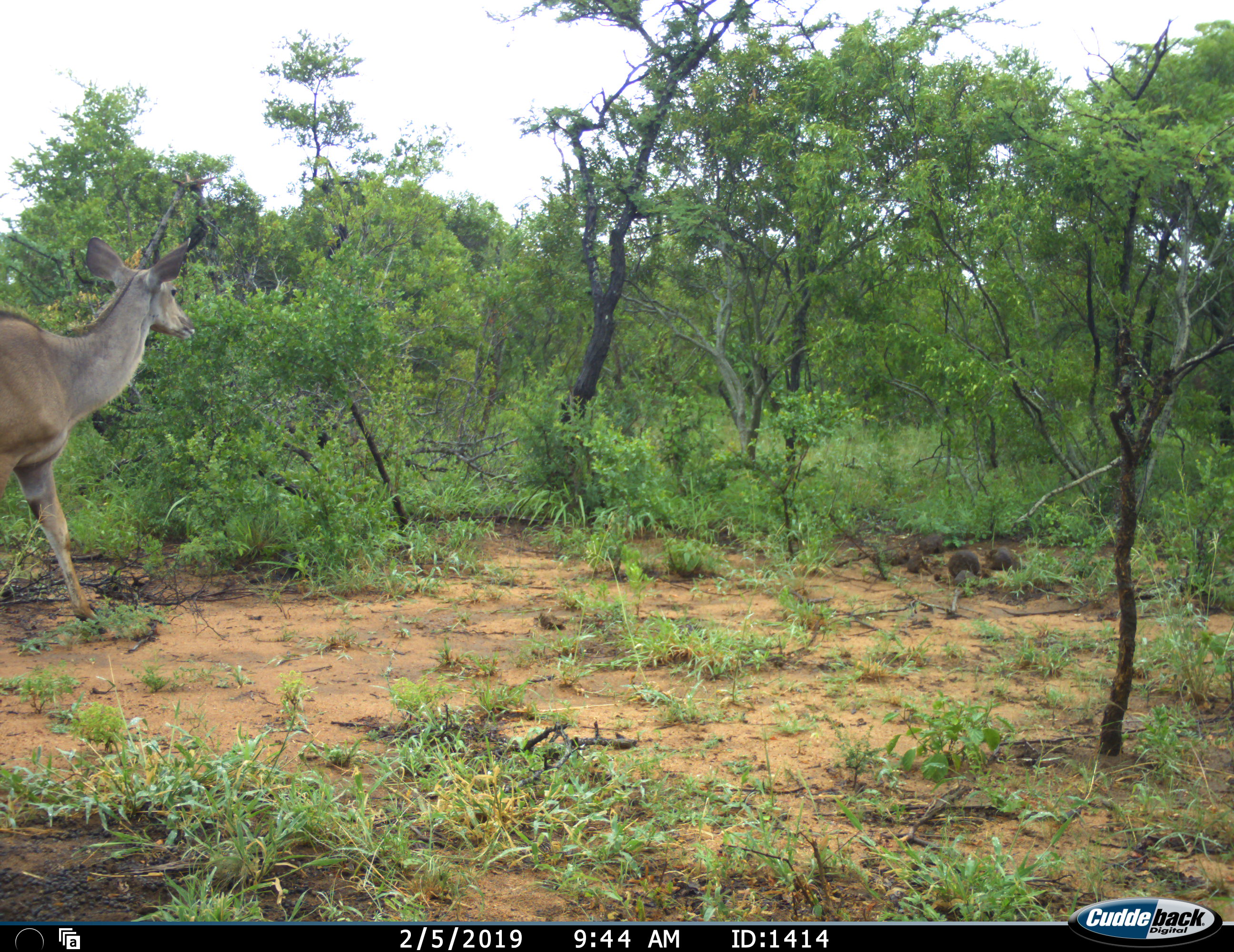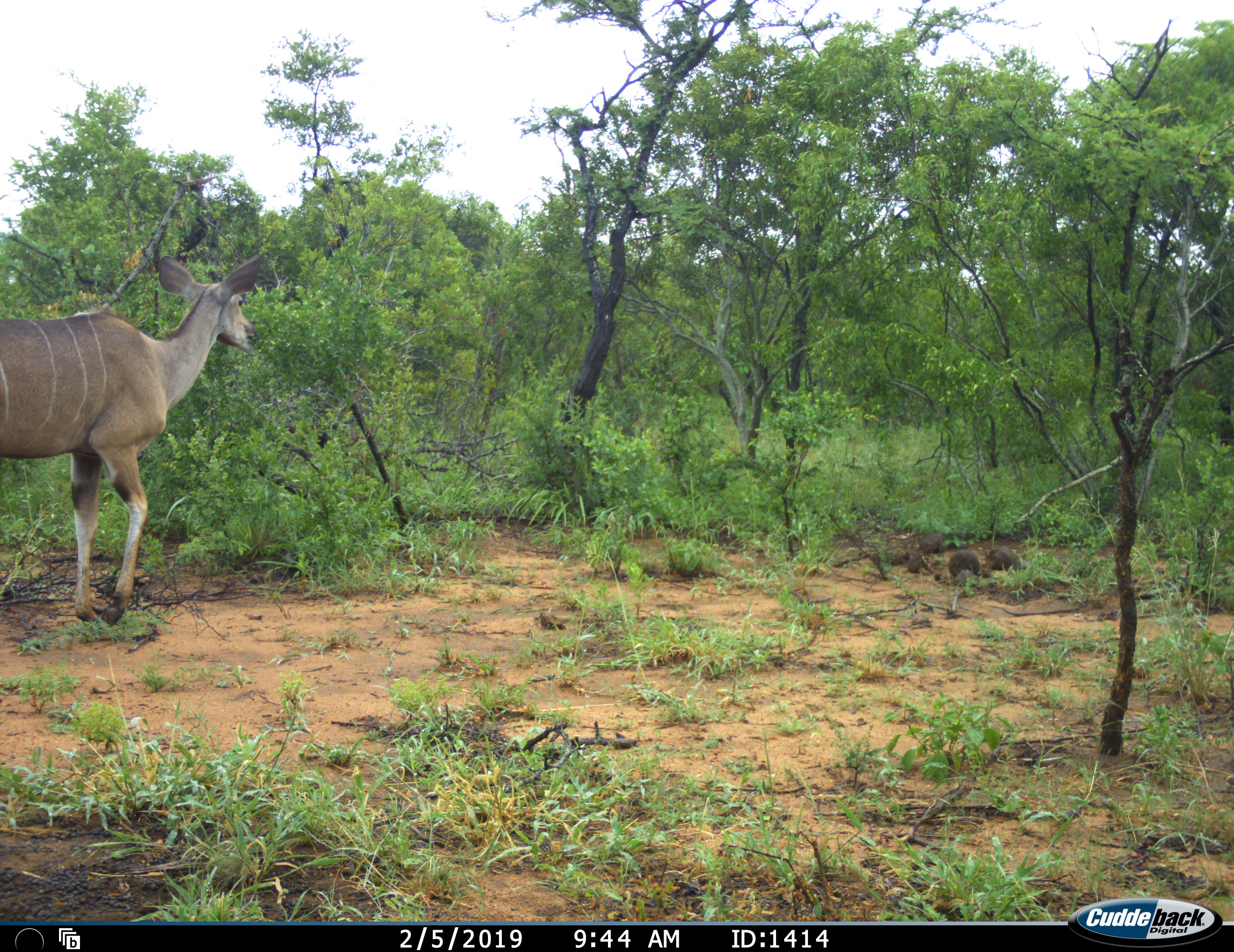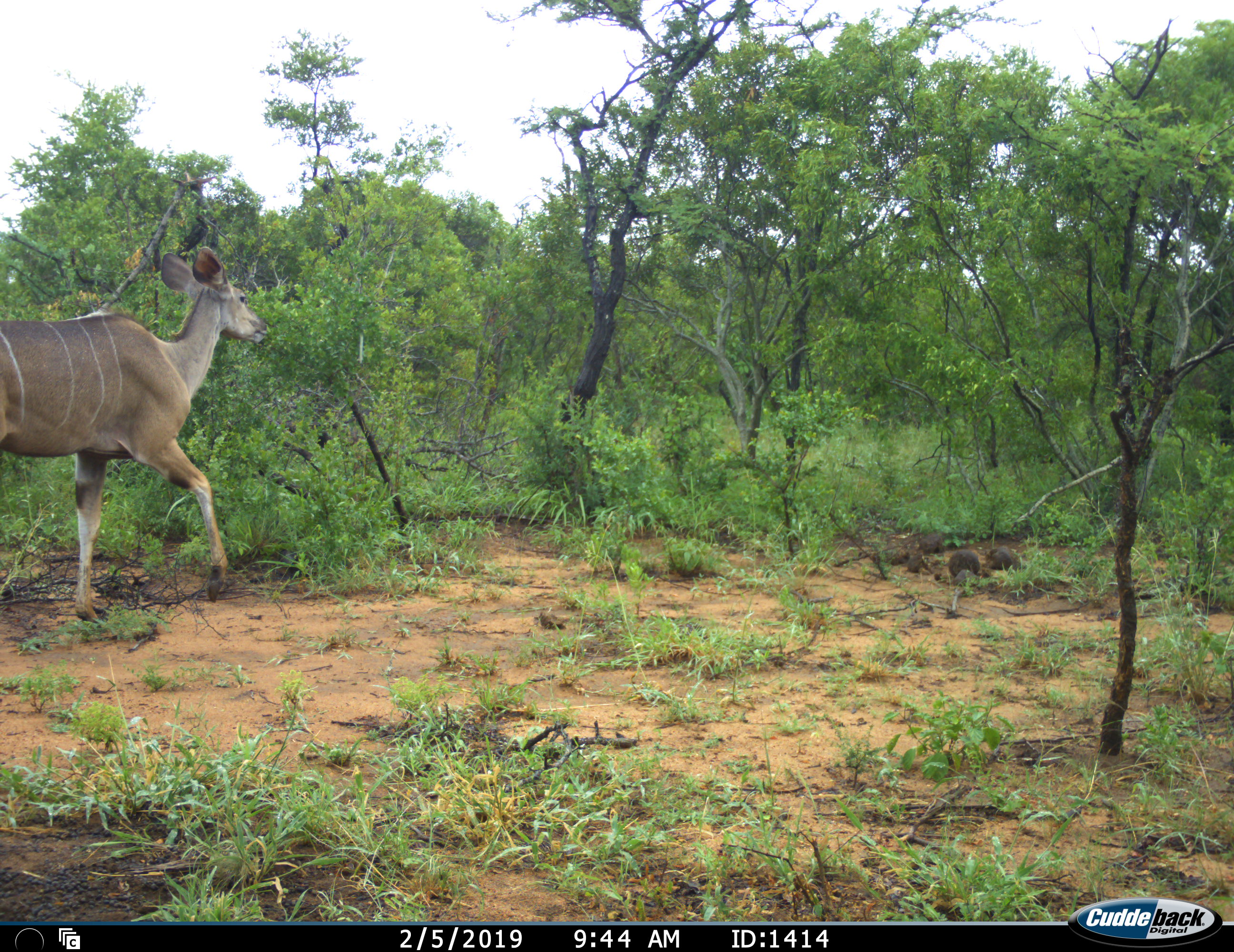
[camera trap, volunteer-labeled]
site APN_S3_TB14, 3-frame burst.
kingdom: Animalia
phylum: Chordata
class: Mammalia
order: Artiodactyla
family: Bovidae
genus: Tragelaphus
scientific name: Tragelaphus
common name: kudu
Kudu (Tragelaphus), count 1. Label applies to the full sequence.